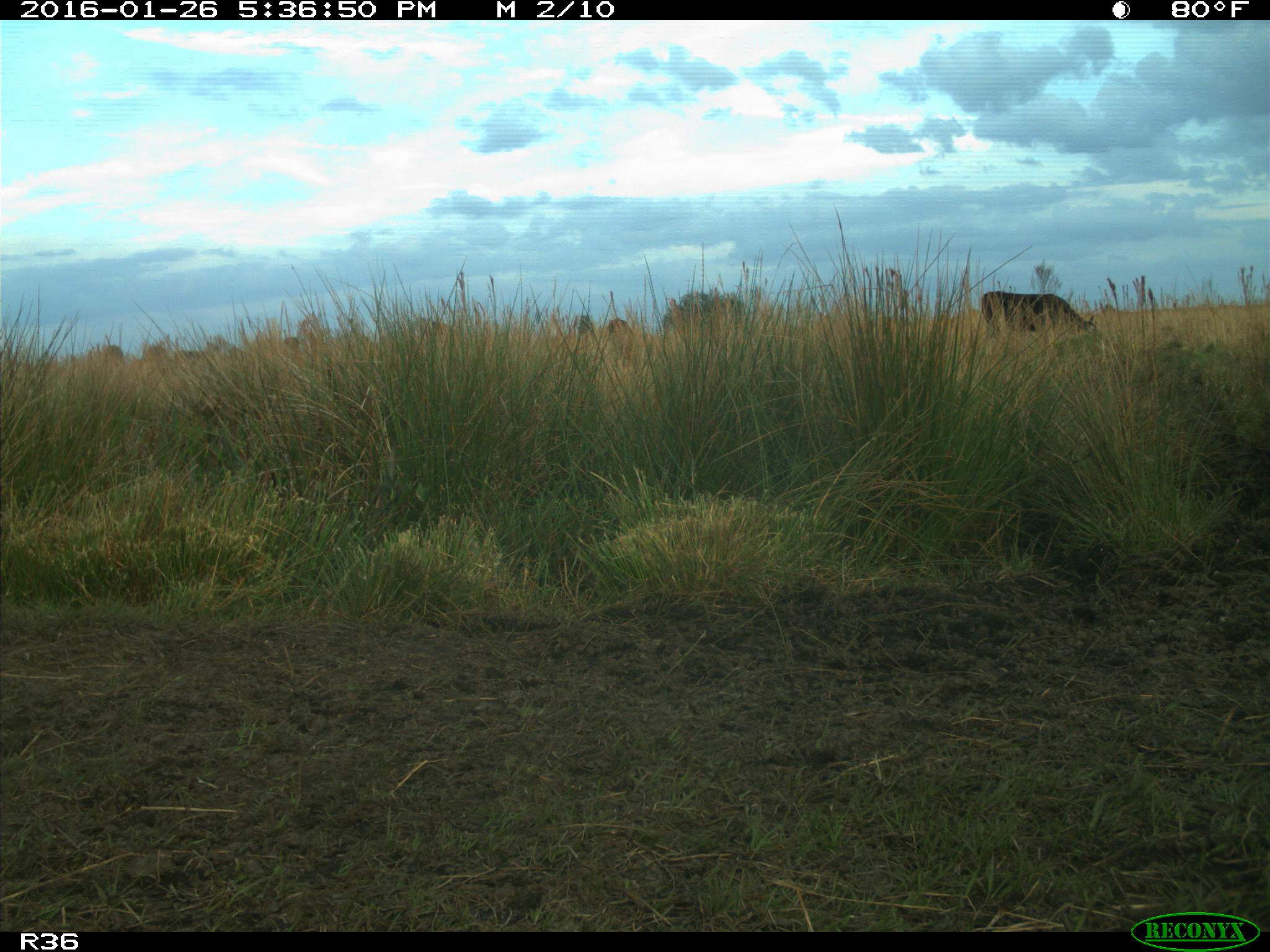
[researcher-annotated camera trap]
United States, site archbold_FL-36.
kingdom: Animalia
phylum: Chordata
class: Mammalia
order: Artiodactyla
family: Bovidae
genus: Bos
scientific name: Bos taurus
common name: domestic cow